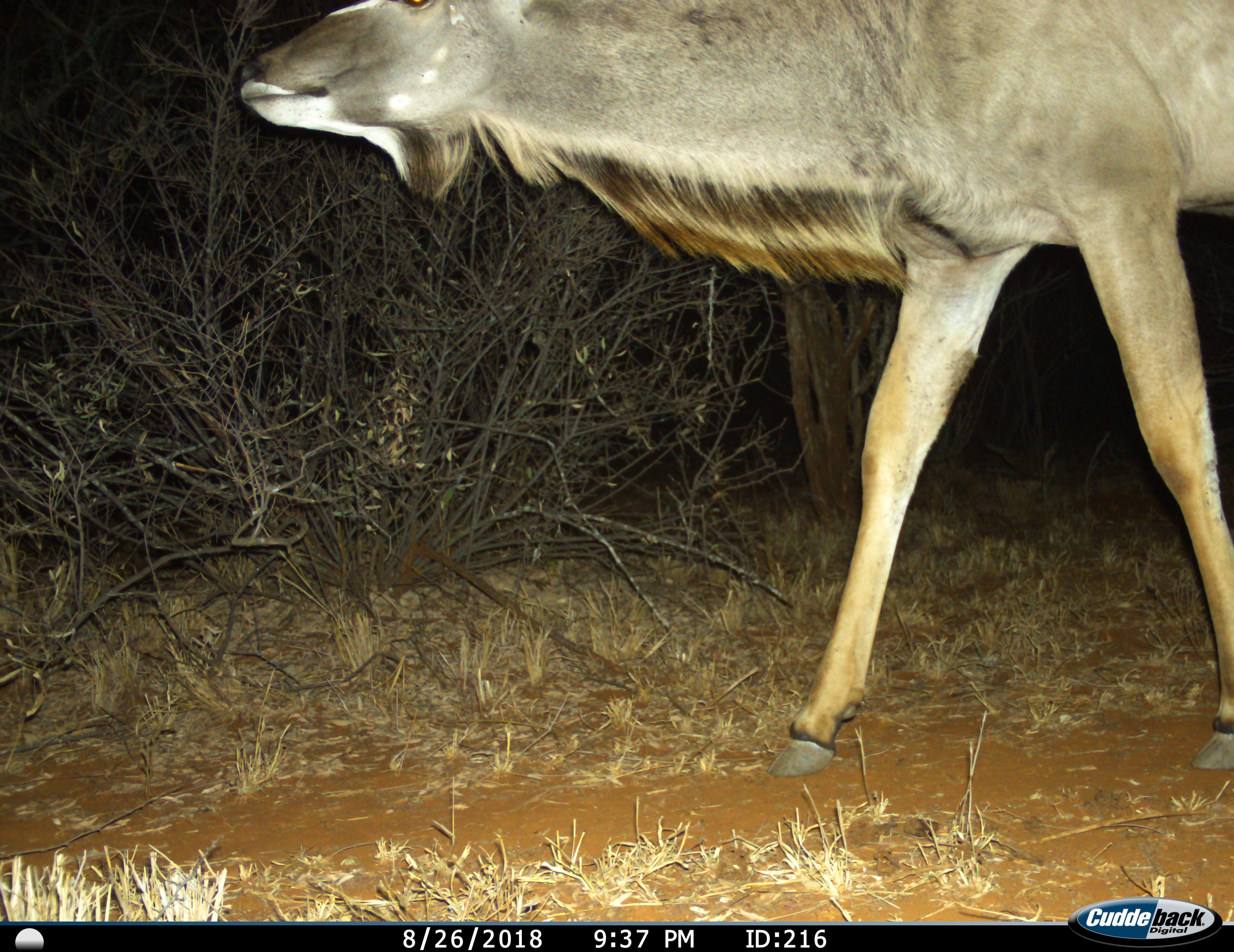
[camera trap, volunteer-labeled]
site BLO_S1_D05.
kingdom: Animalia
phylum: Chordata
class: Mammalia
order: Artiodactyla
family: Bovidae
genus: Tragelaphus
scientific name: Tragelaphus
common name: kudu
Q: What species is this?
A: Kudu (Tragelaphus).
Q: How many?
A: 1.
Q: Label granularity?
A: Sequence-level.